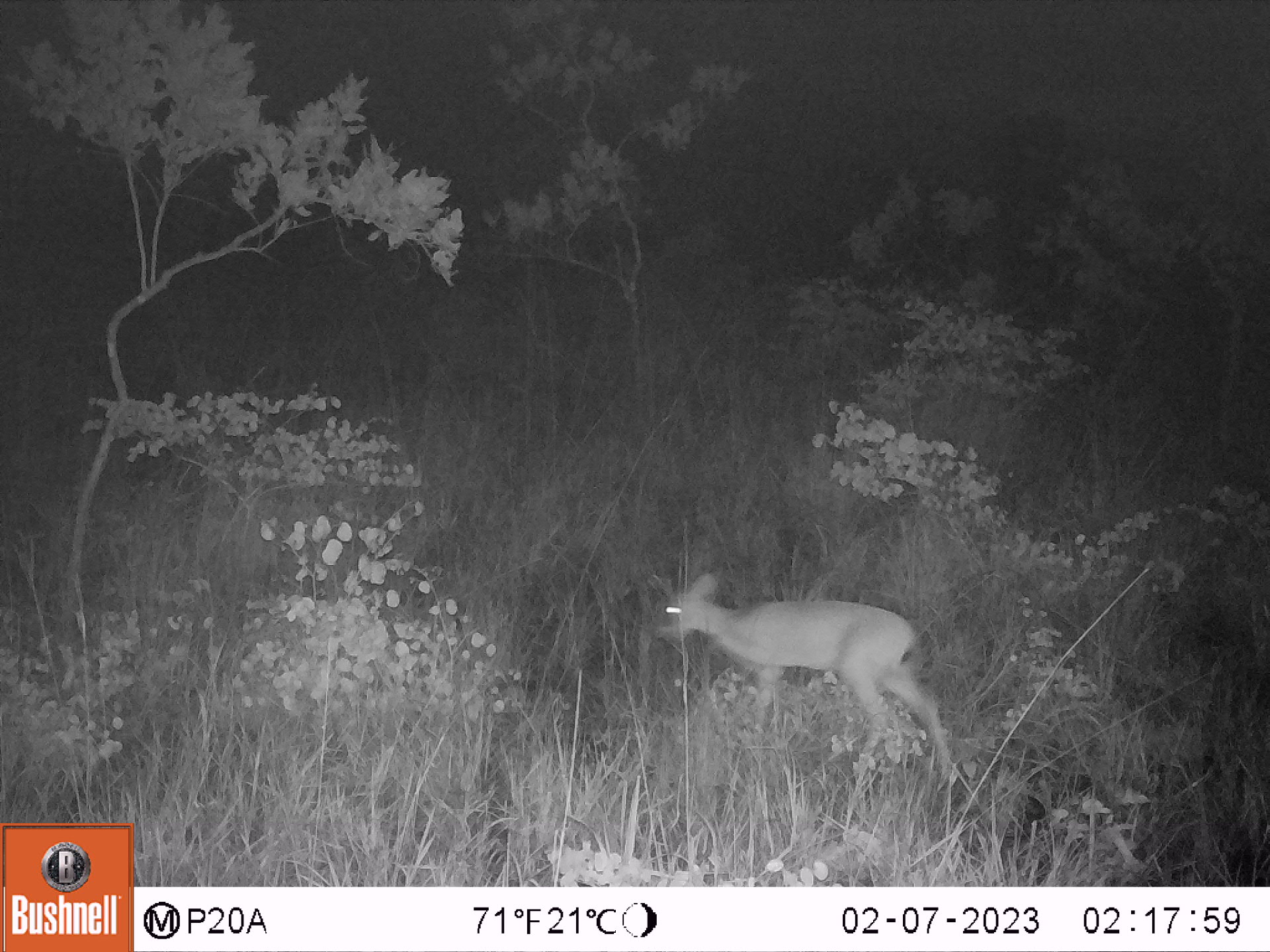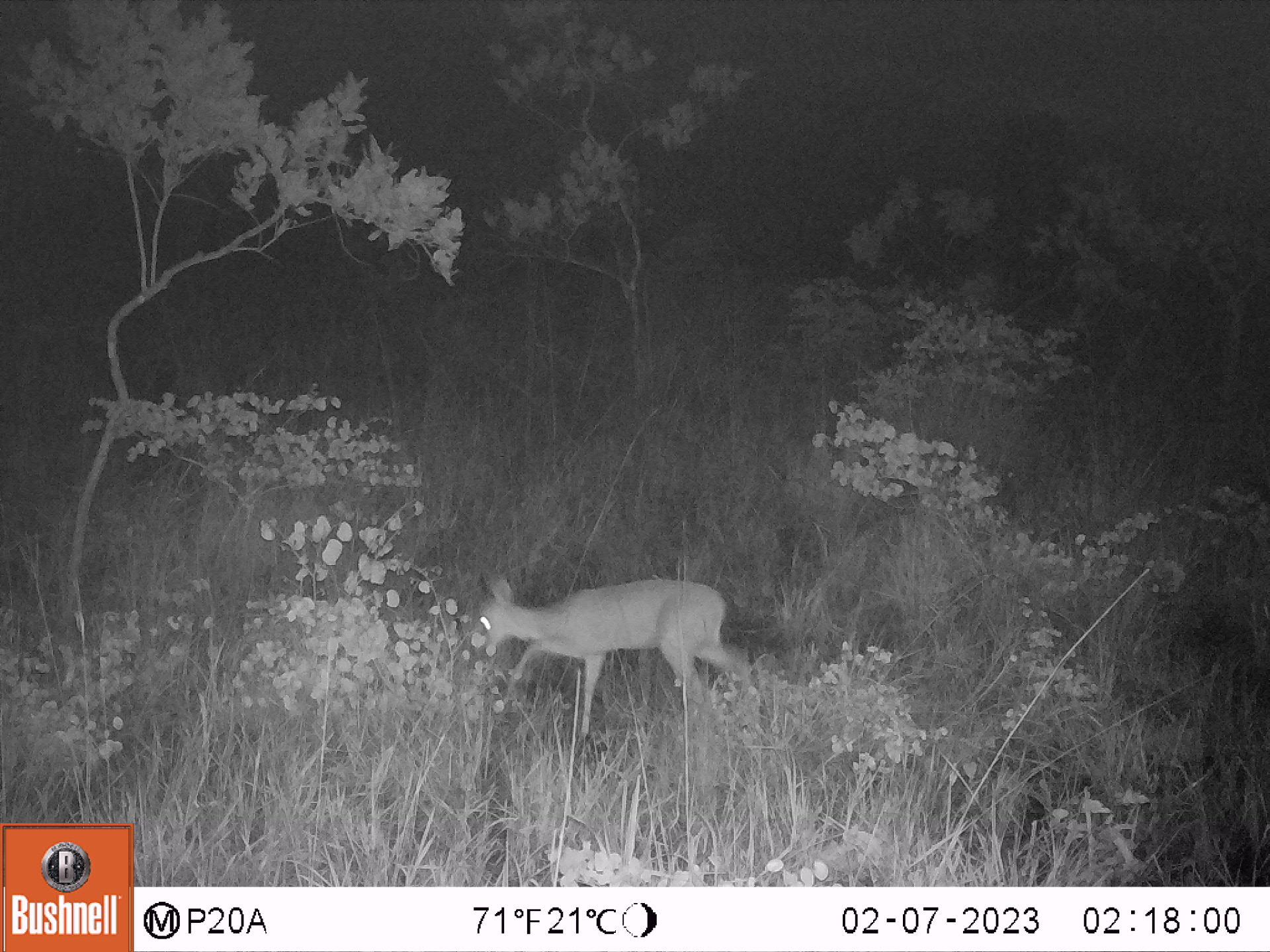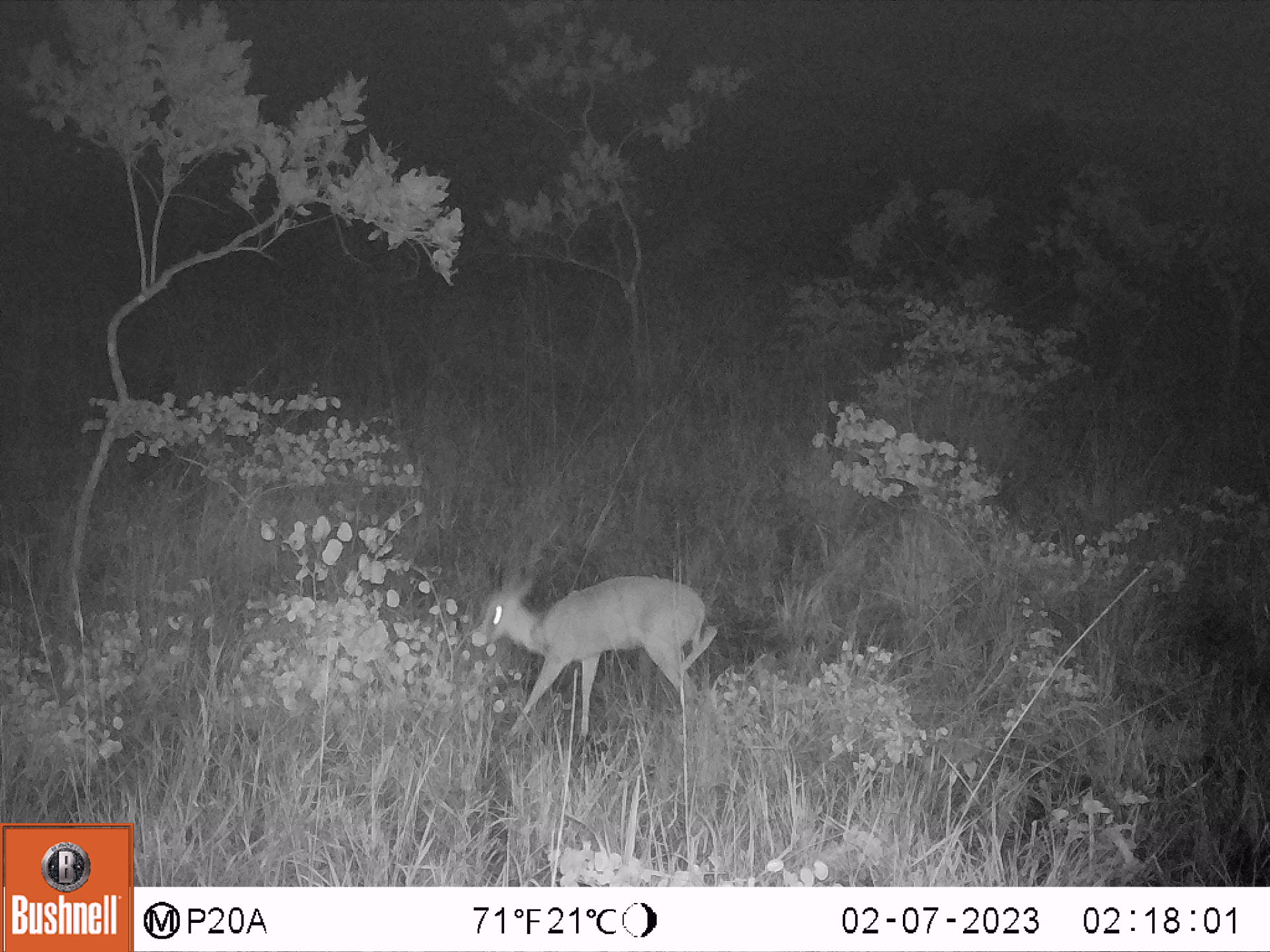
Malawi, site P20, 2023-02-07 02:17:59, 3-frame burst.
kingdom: Animalia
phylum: Chordata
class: Mammalia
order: Artiodactyla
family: Bovidae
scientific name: Antilopinae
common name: small antelope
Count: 1.